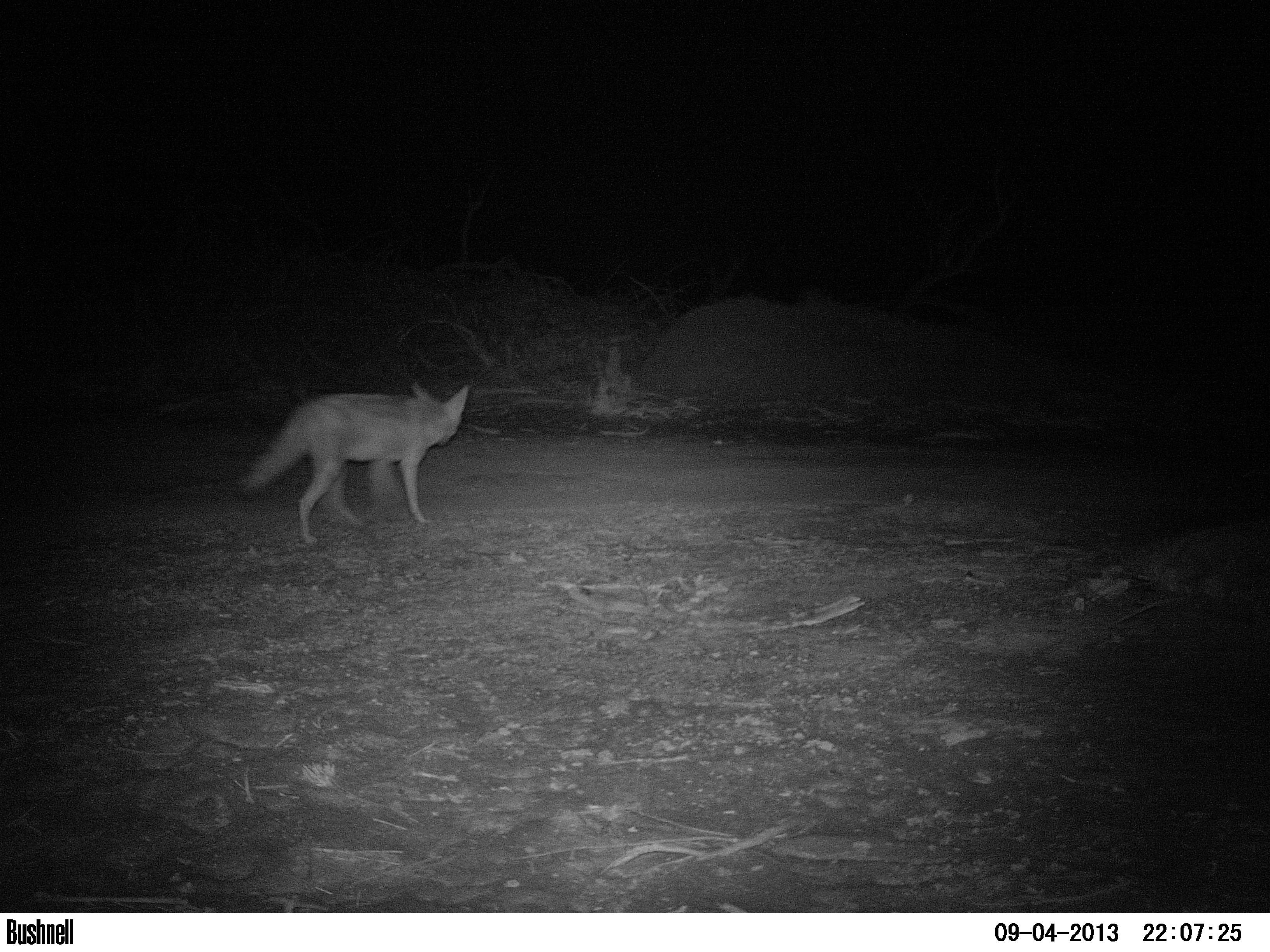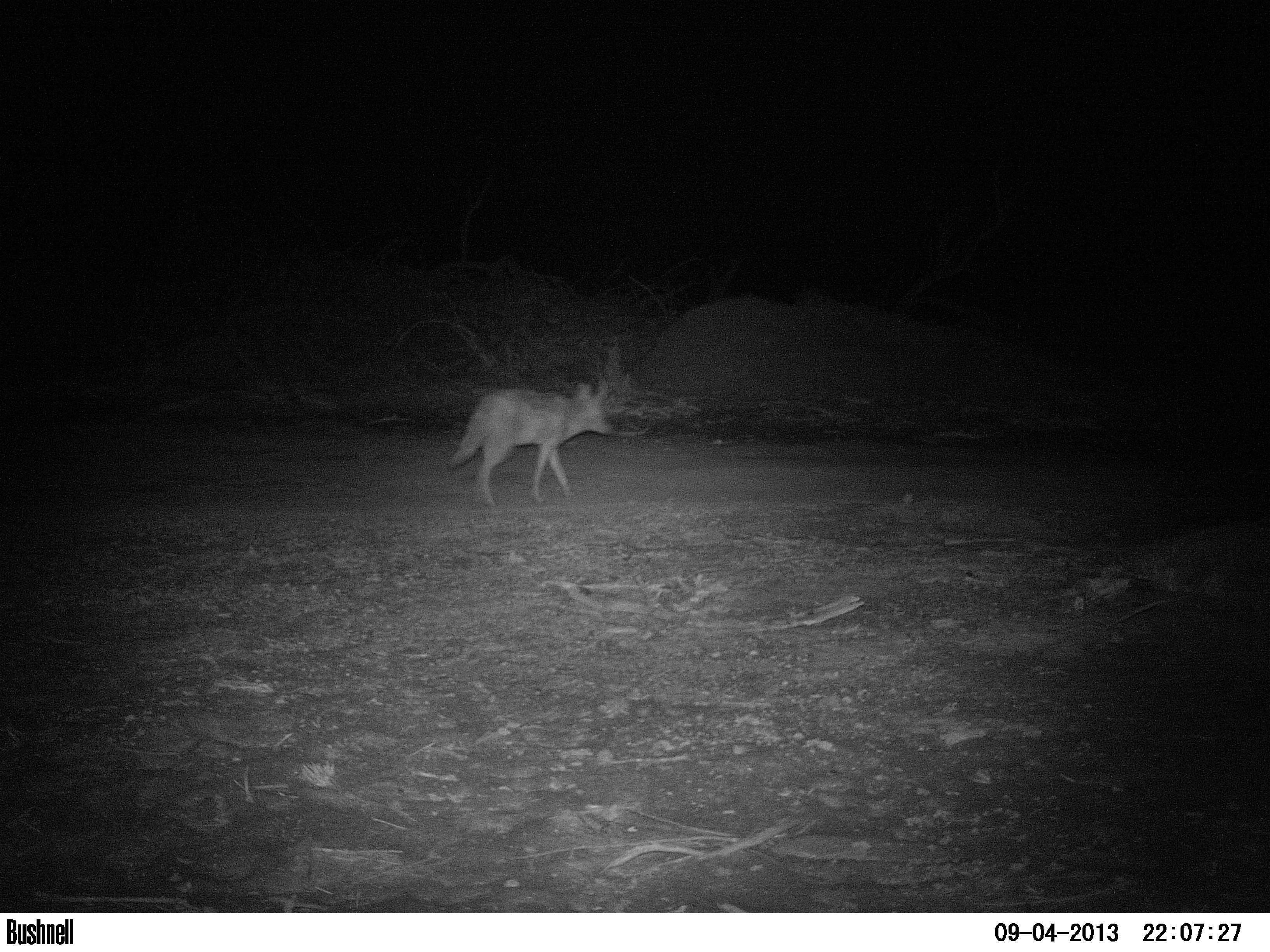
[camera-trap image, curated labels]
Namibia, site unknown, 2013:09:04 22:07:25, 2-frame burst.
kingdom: Animalia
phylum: Chordata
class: Mammalia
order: Carnivora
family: Canidae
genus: Lupulella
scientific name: Lupulella mesomelas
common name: black-backed jackal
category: canis mesomelas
Canis mesomelas (black-backed jackal) (Lupulella mesomelas).